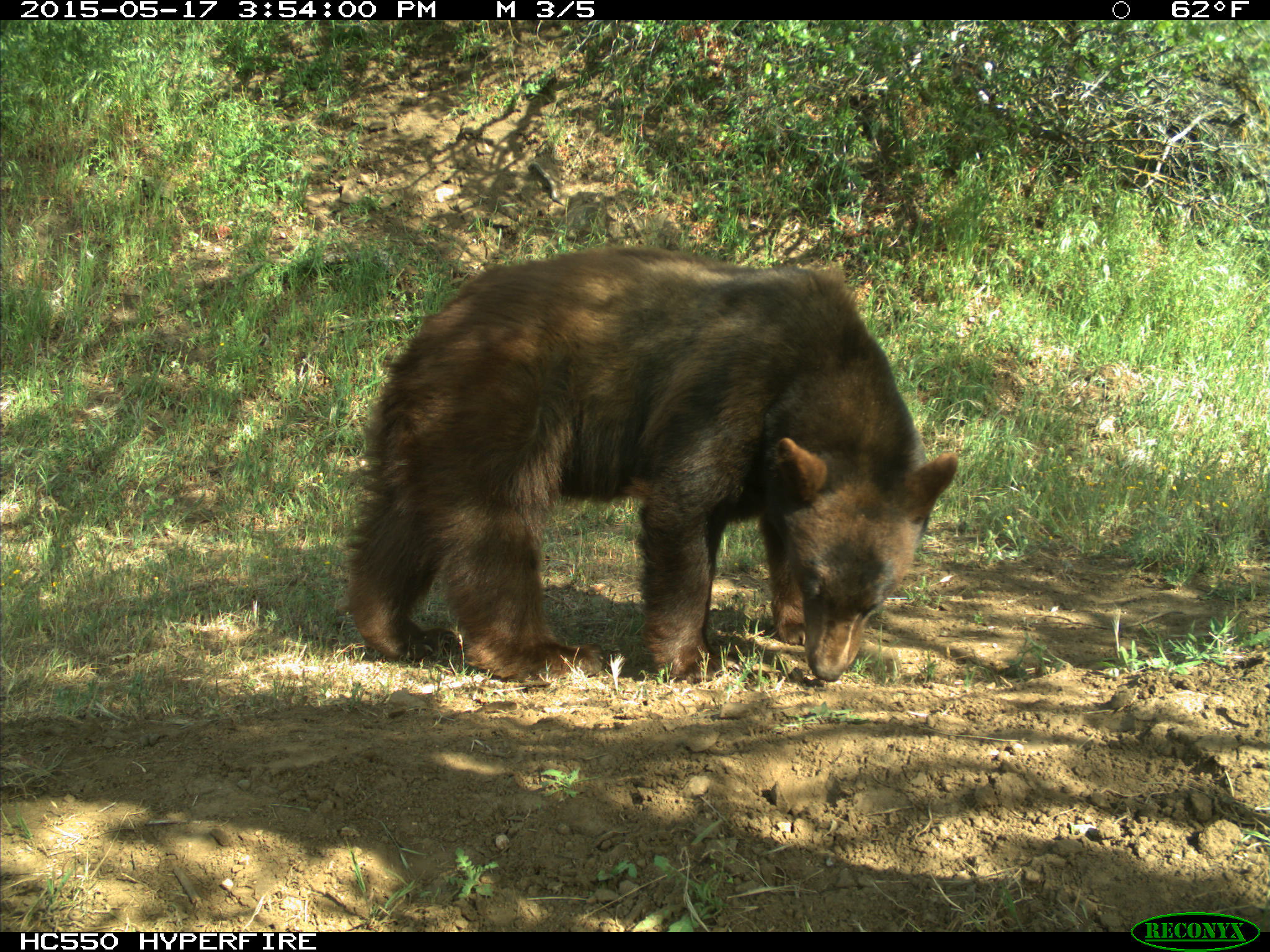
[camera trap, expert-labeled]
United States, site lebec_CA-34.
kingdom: Animalia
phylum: Chordata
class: Mammalia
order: Carnivora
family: Ursidae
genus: Ursus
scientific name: Ursus americanus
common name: american black bear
Ursus americanus (american black bear).